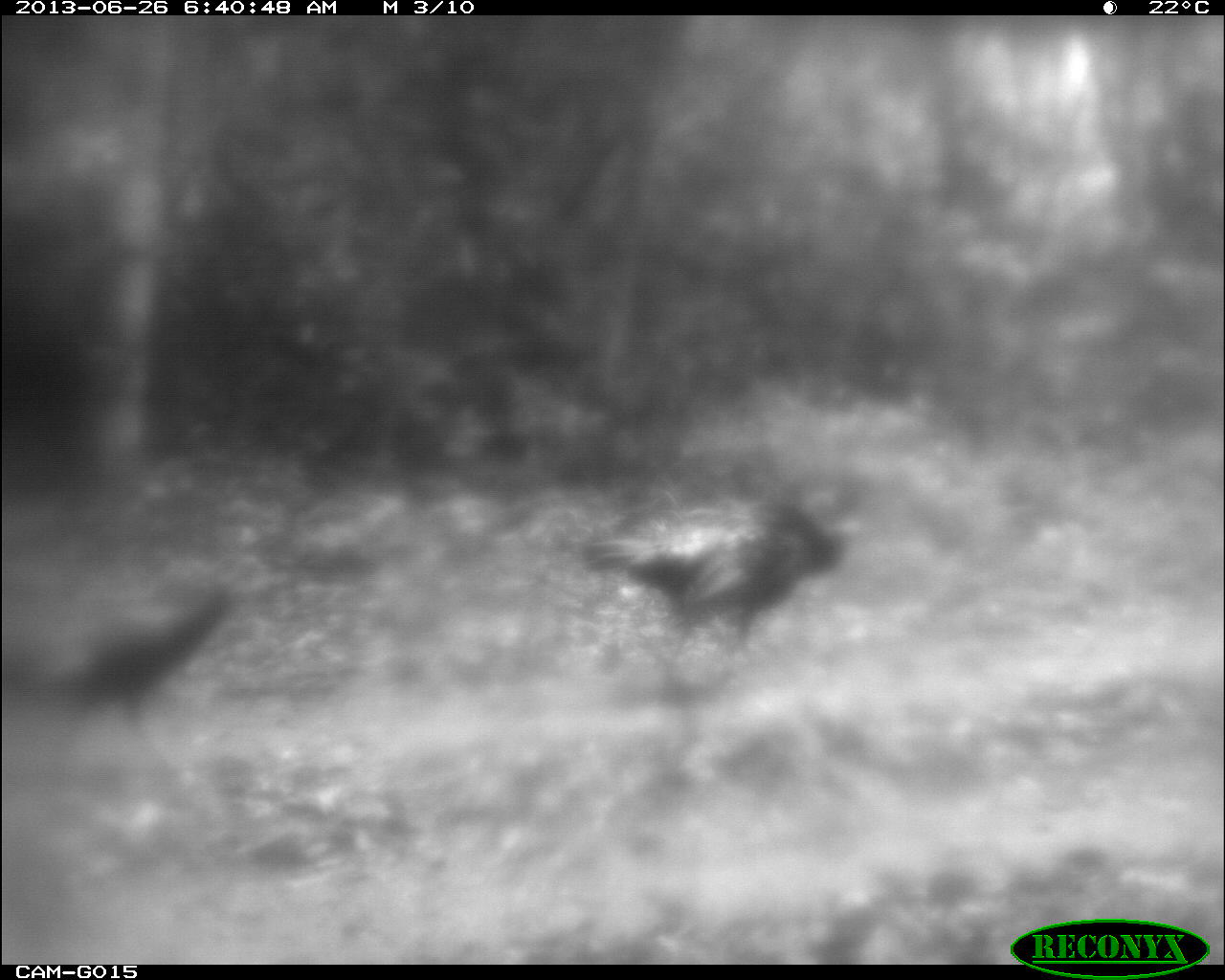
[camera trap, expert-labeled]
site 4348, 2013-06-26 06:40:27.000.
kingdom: Animalia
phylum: Chordata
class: Aves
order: Galliformes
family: Phasianidae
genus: Meleagris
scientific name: Meleagris ocellata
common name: ocellated turkey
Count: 2.